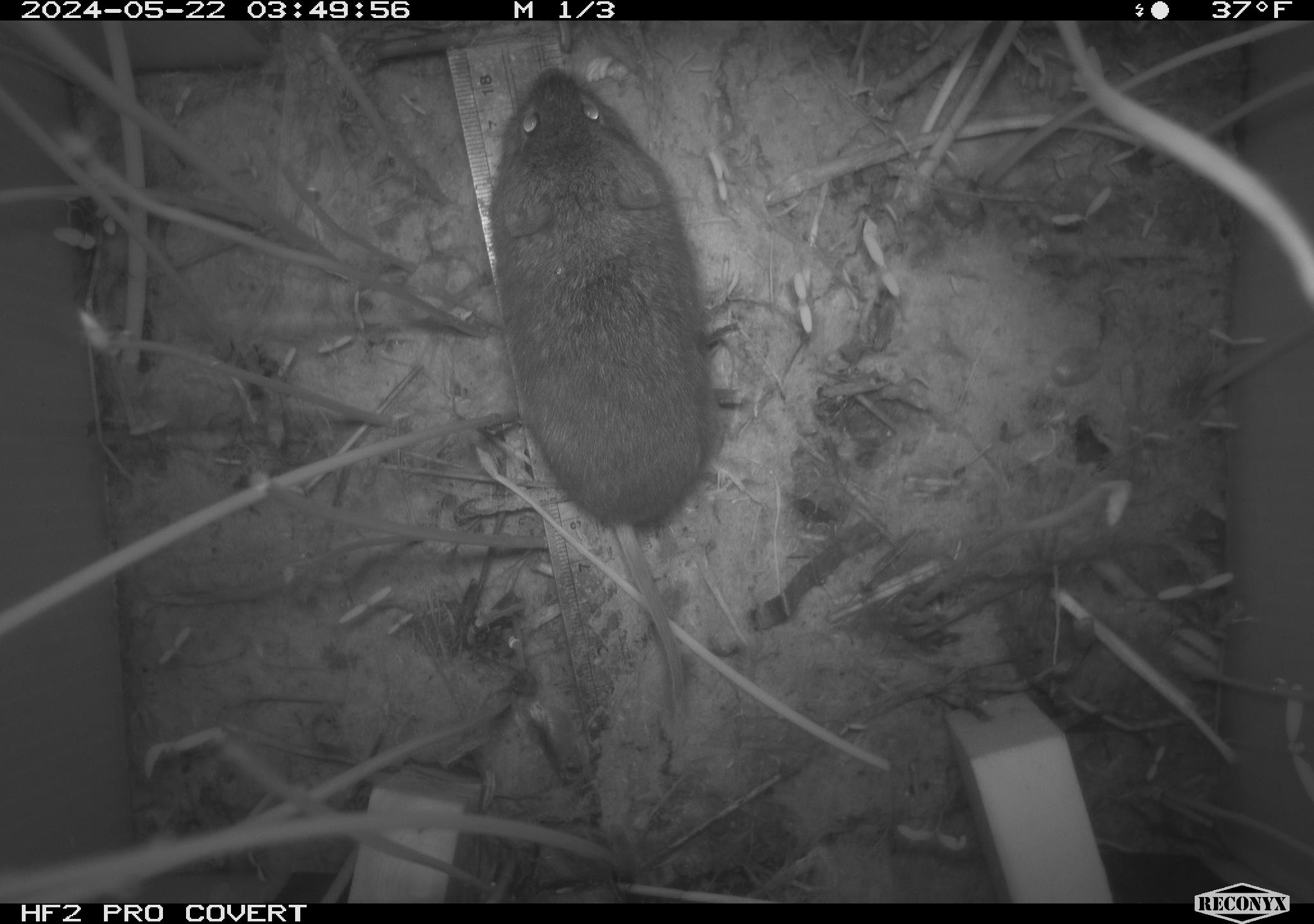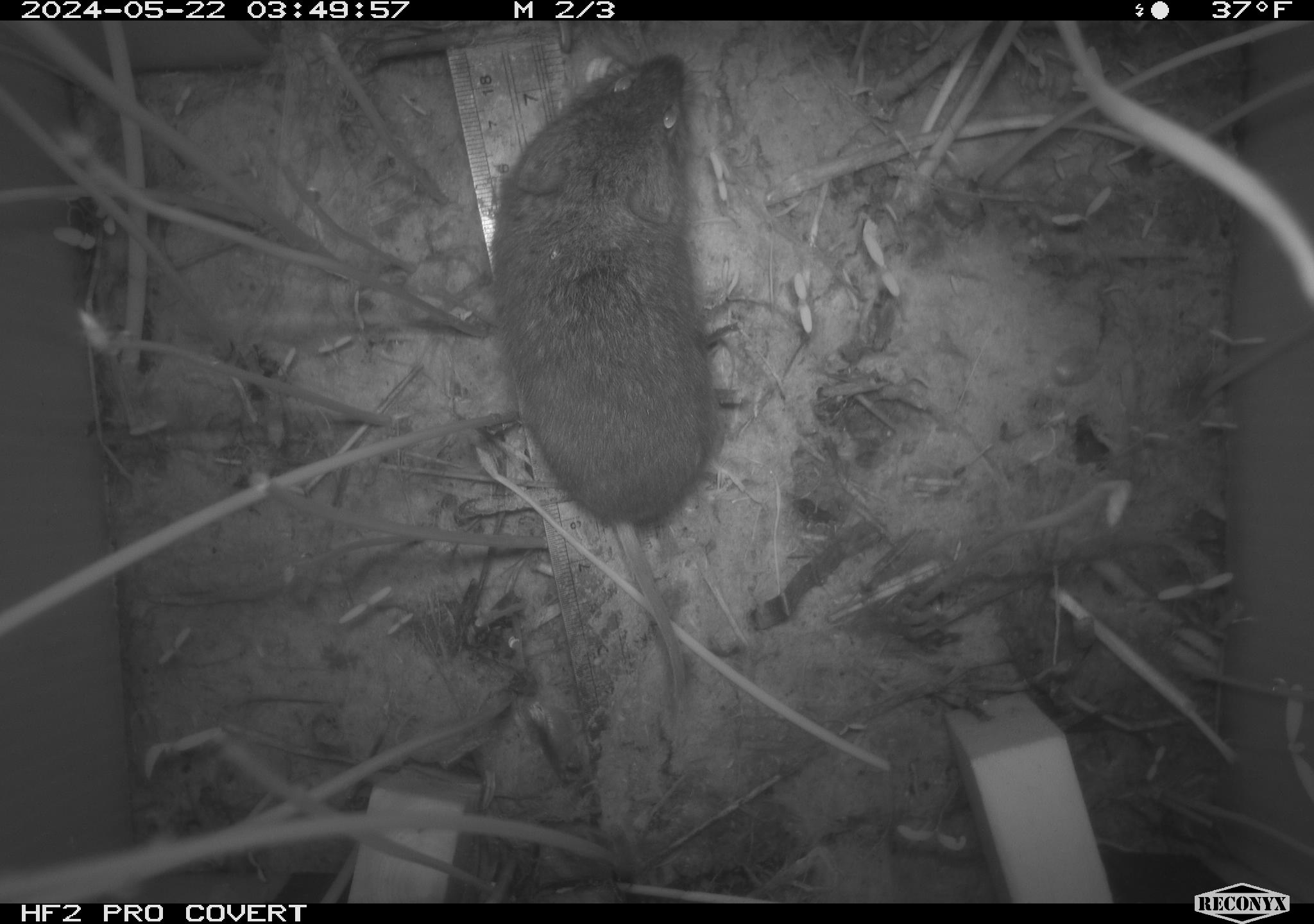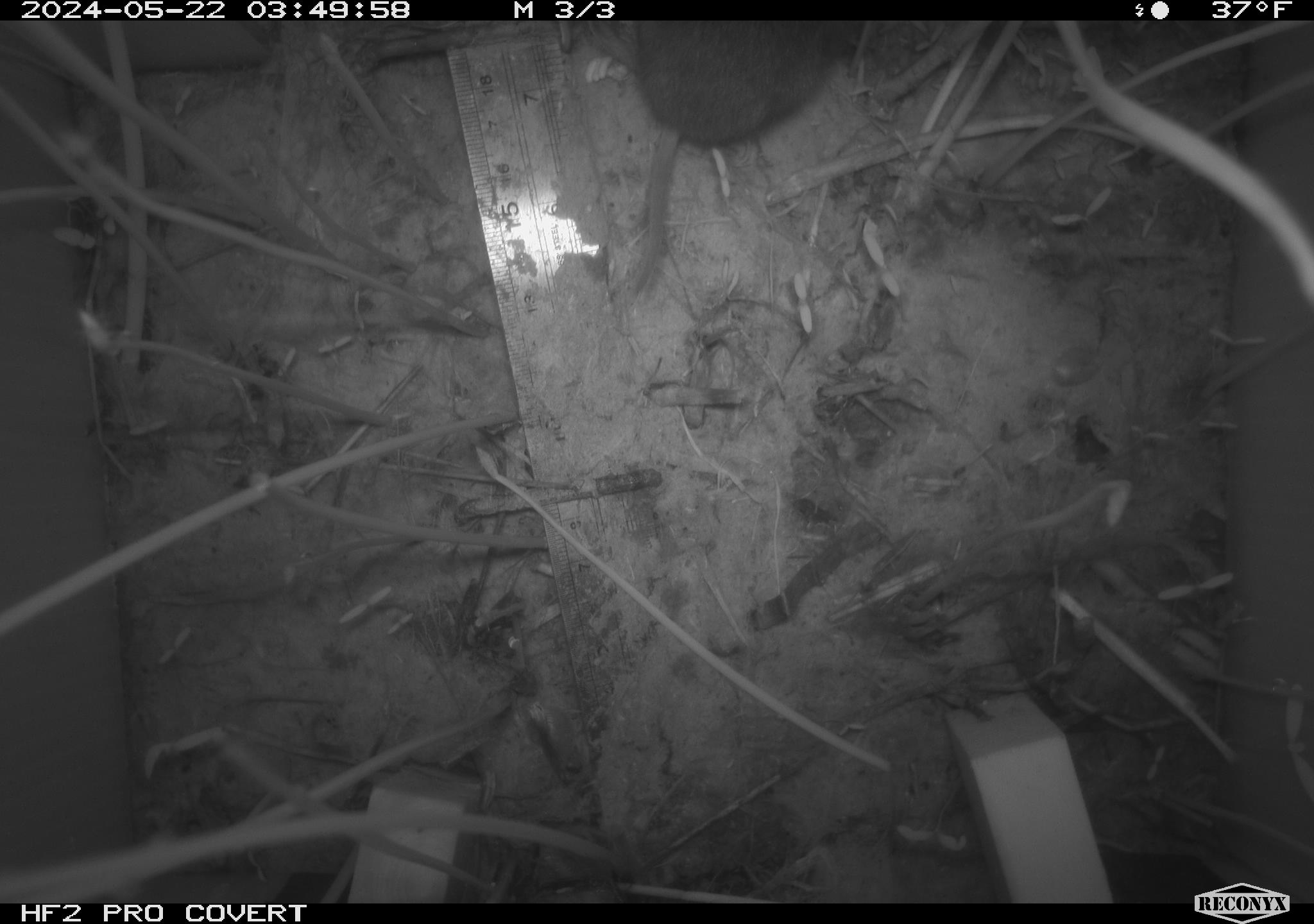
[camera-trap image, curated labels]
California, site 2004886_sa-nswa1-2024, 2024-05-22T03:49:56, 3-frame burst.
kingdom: Animalia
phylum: Chordata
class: Mammalia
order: Rodentia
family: Cricetidae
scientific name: Arvicolinae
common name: voles, lemmings, and muskrats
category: arvicolinae subfamily